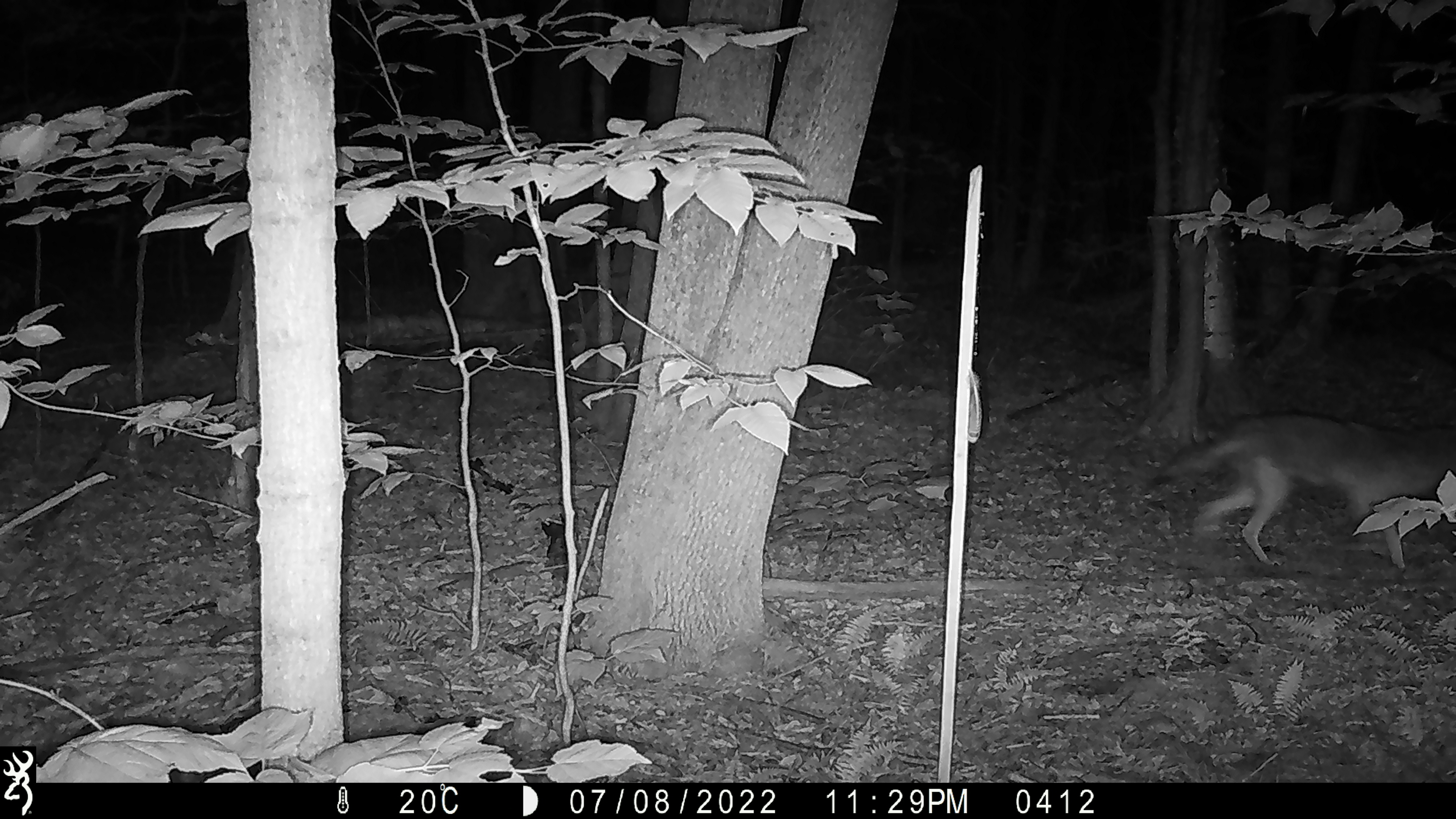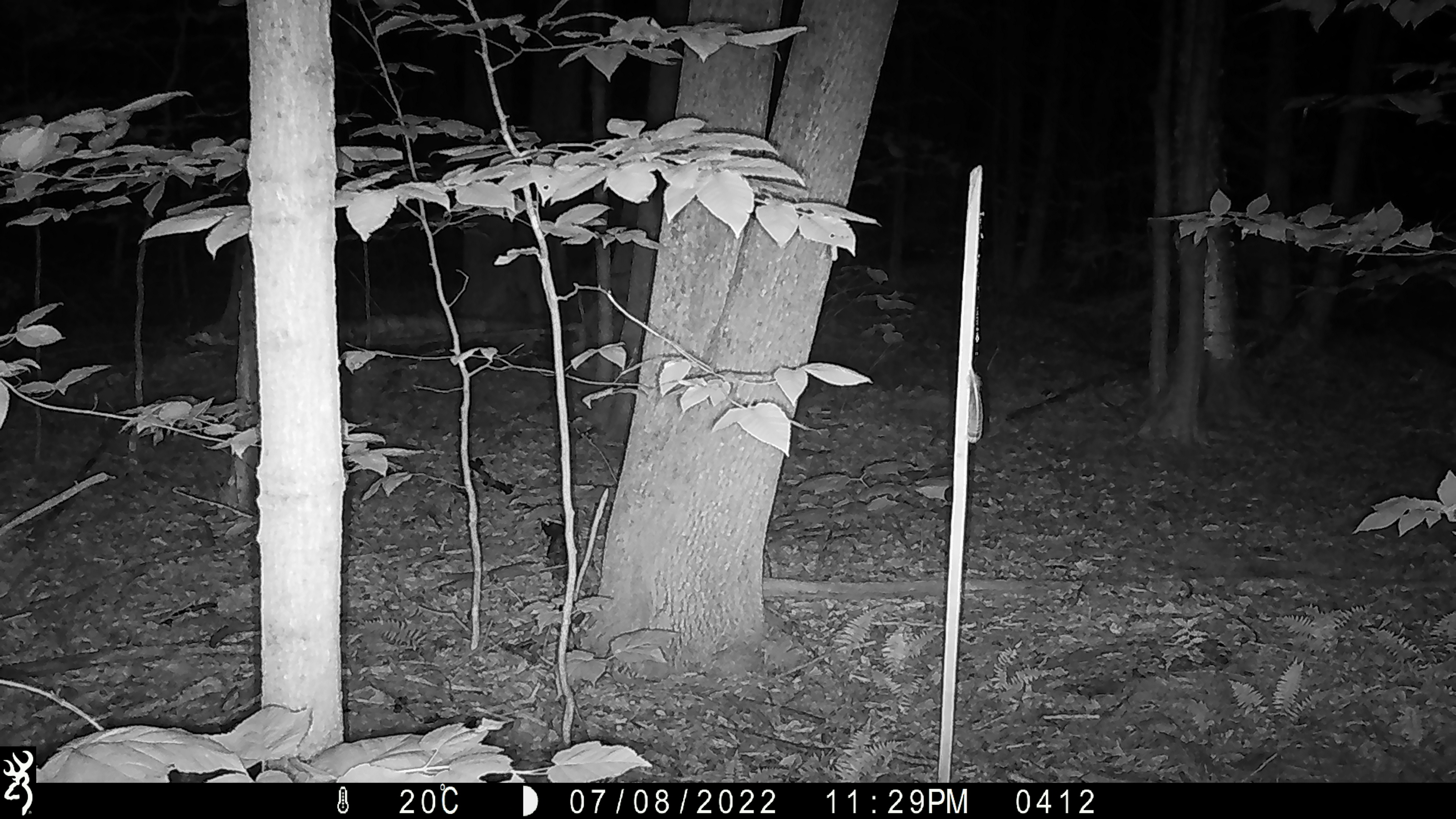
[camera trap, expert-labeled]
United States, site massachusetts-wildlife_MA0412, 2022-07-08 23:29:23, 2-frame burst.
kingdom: Animalia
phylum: Chordata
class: Mammalia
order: Carnivora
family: Canidae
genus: Canis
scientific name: Canis latrans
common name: coyote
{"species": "coyote (Canis latrans)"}